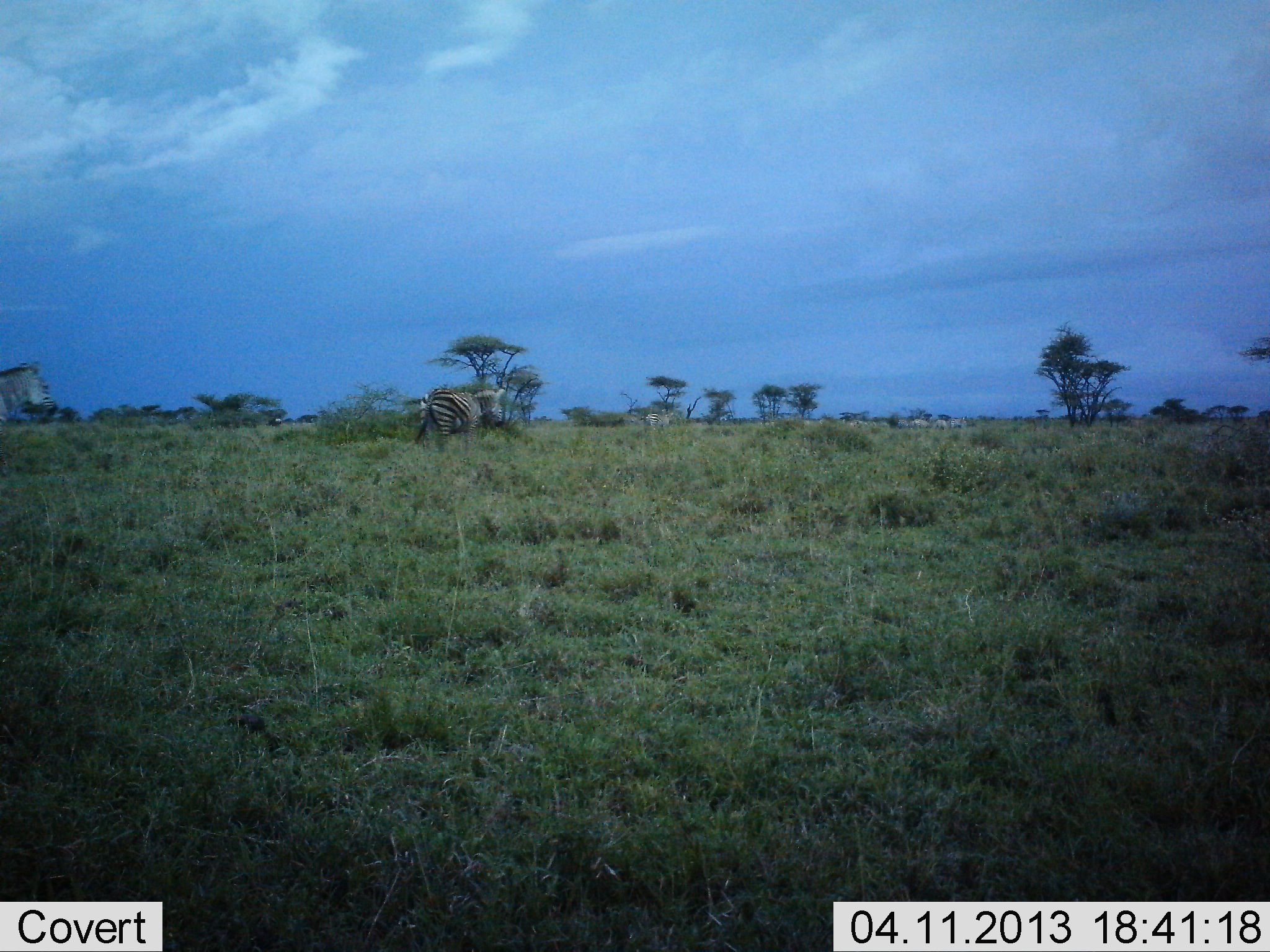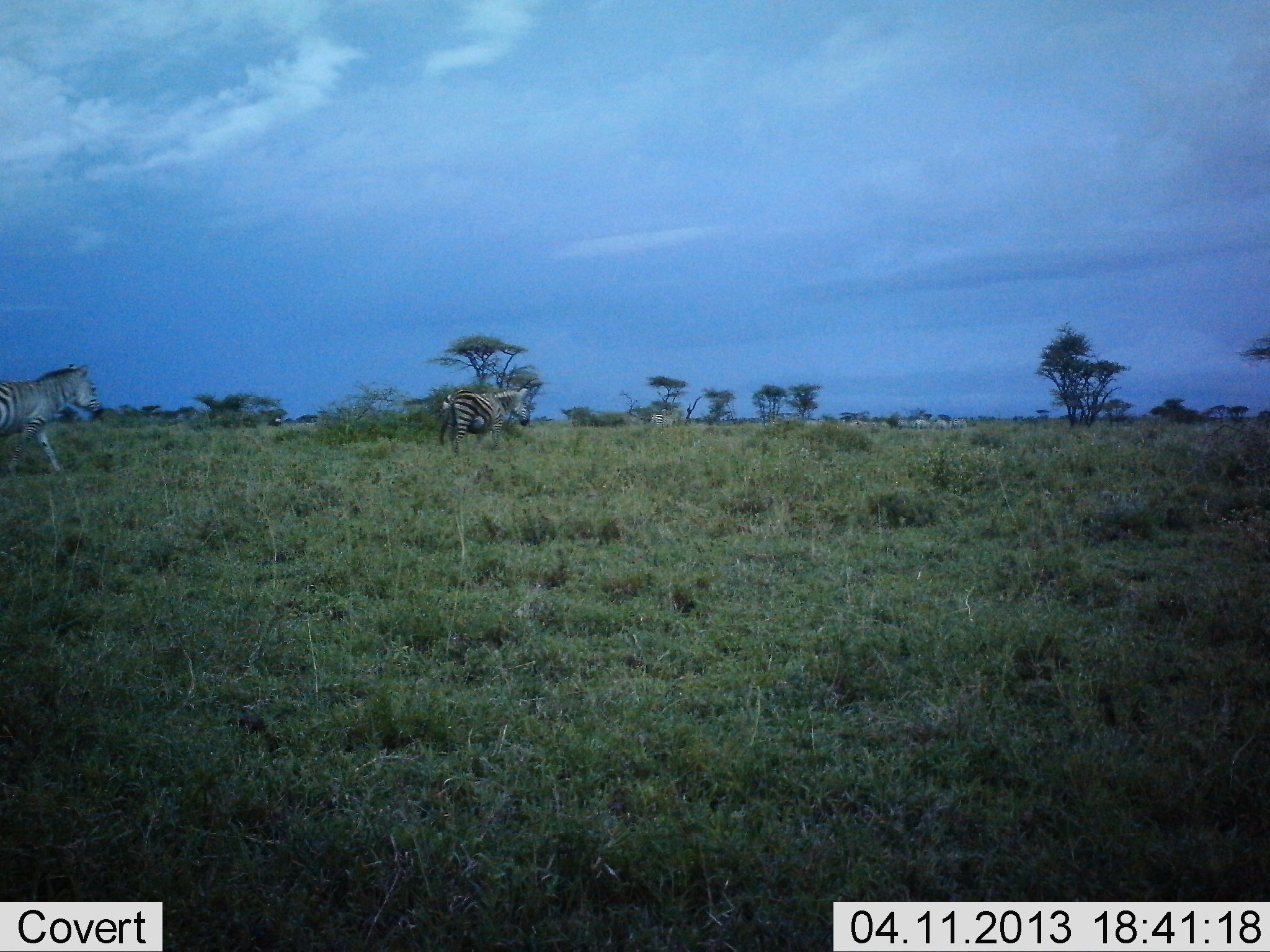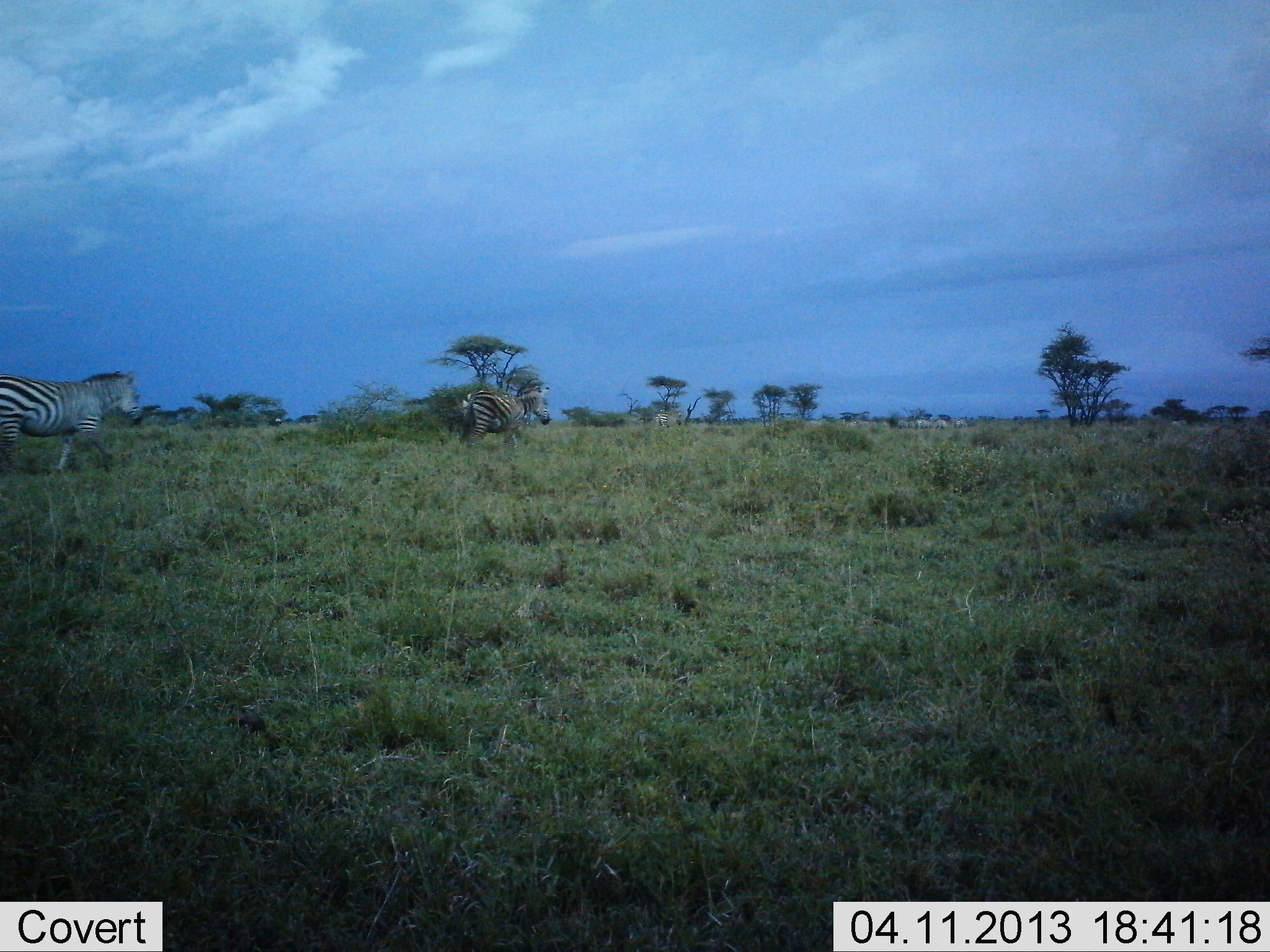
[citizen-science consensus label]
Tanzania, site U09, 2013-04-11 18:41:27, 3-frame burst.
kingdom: Animalia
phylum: Chordata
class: Mammalia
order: Perissodactyla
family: Equidae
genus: Equus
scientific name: Equus quagga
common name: plains zebra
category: zebra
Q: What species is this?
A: Zebra (plains zebra) (Equus quagga).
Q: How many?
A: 3.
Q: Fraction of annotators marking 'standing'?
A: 6%.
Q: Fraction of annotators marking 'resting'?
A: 3%.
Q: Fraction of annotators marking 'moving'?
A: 91%.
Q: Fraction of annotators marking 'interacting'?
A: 0%.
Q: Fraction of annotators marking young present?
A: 0%.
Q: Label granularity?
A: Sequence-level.